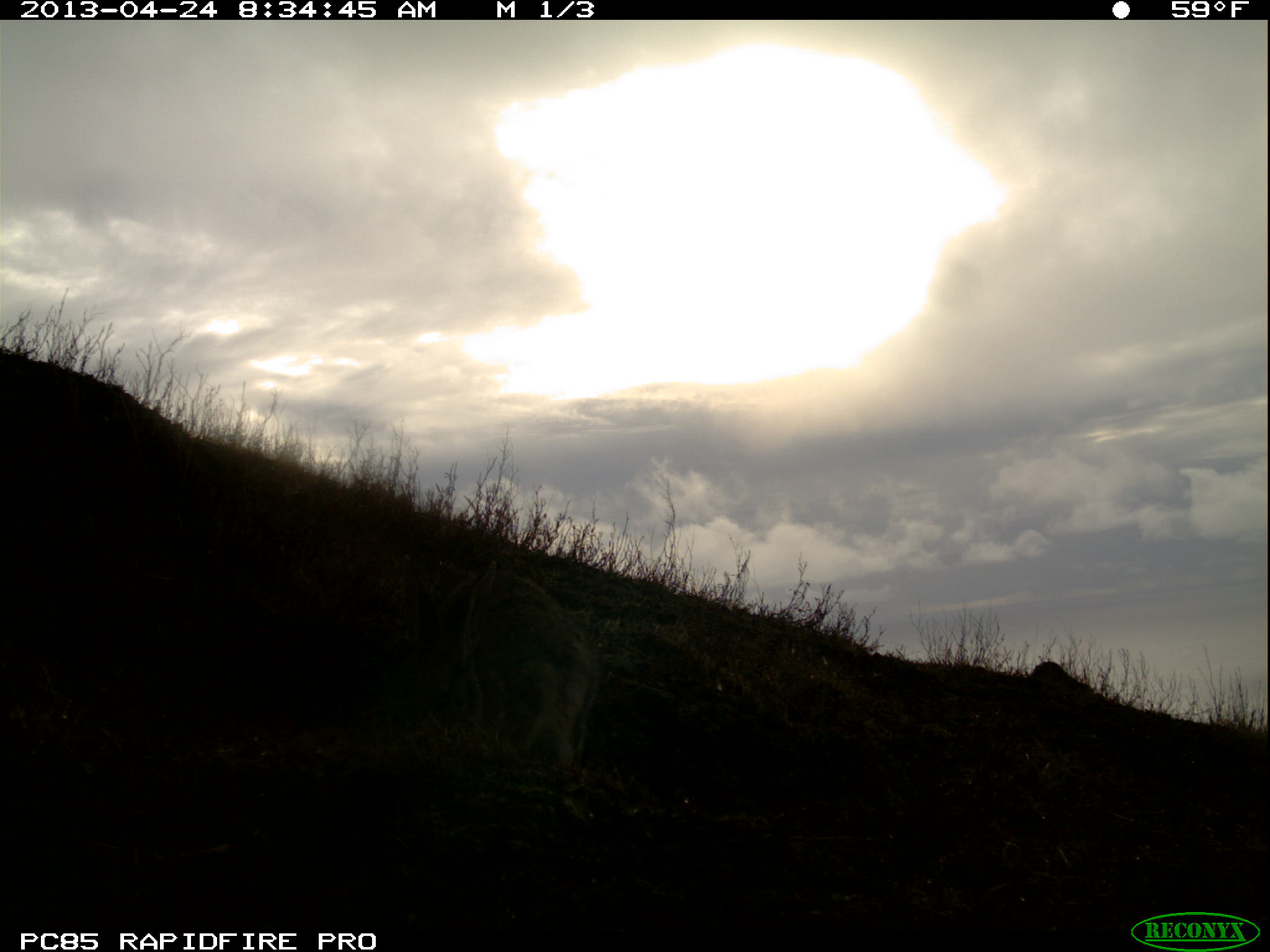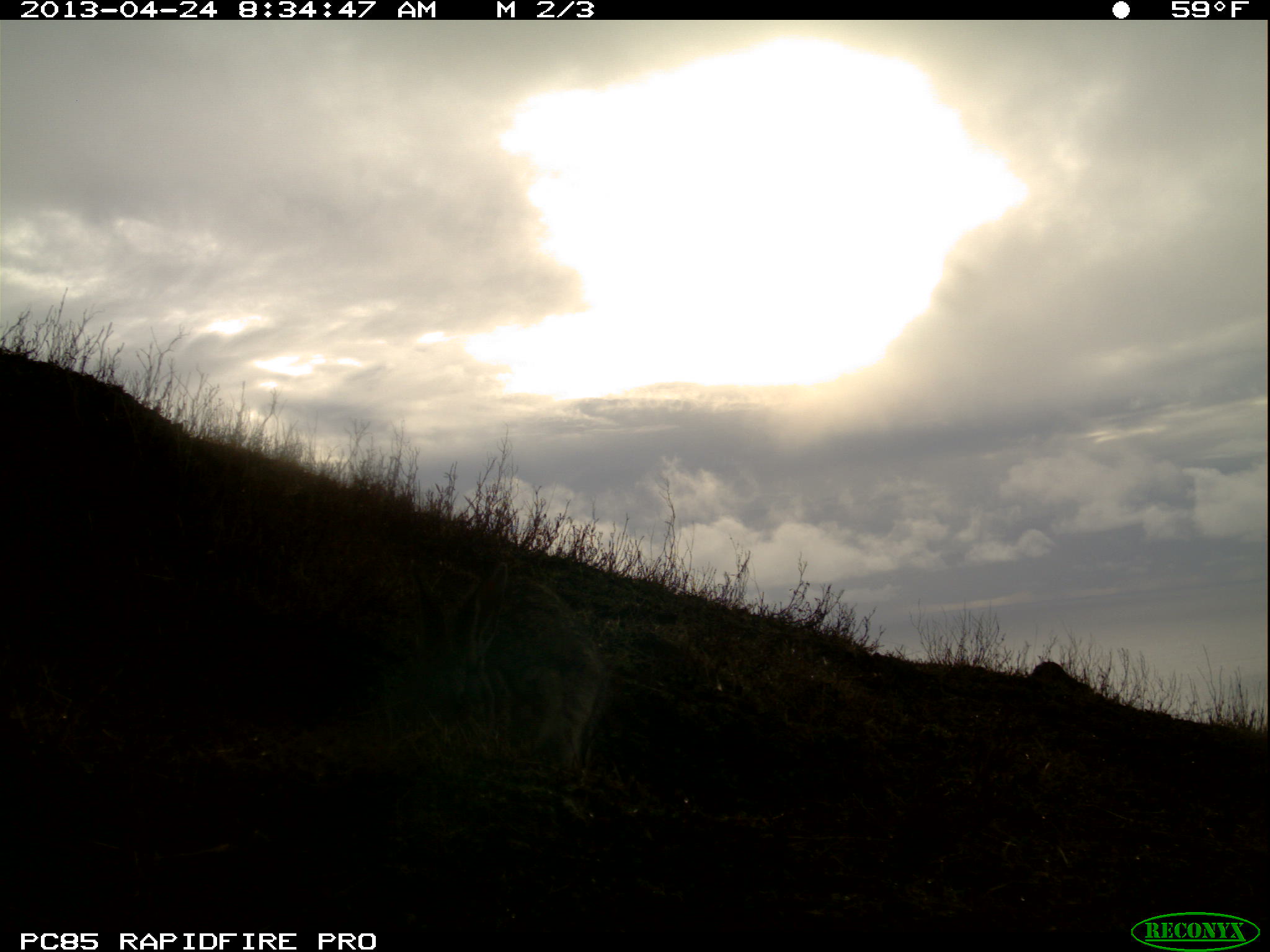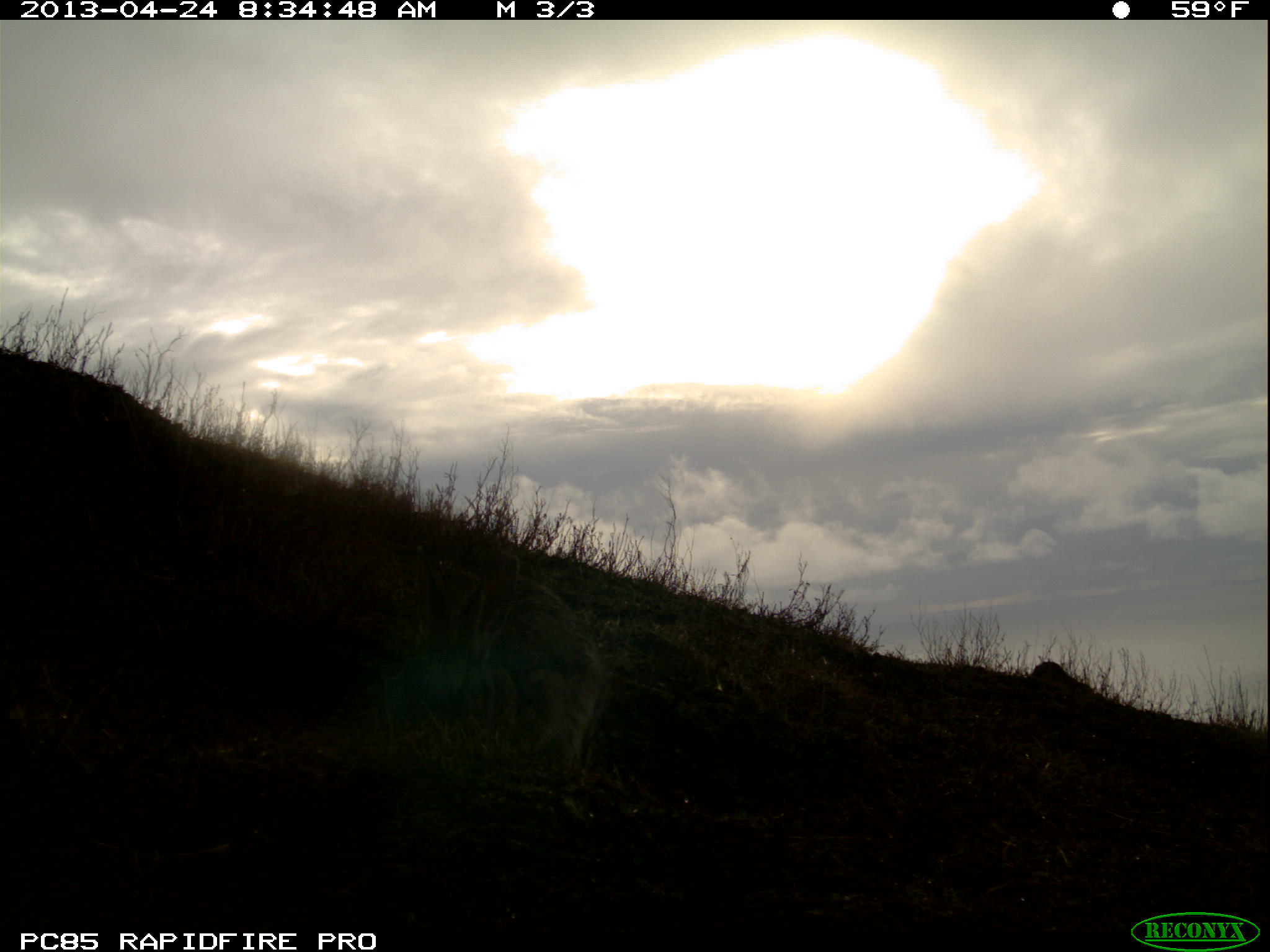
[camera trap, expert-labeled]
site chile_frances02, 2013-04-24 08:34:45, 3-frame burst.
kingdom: Animalia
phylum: Chordata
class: Mammalia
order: Lagomorpha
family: Leporidae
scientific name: Leporidae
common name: rabbits and hares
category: rabbit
Rabbit (rabbits and hares) (Leporidae).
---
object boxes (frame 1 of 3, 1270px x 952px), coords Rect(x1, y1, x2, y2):
rabbit: Rect(398, 559, 601, 775)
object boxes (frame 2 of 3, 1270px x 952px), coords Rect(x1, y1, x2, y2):
rabbit: Rect(393, 547, 635, 791)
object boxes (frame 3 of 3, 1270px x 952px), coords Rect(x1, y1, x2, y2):
rabbit: Rect(377, 562, 608, 790)